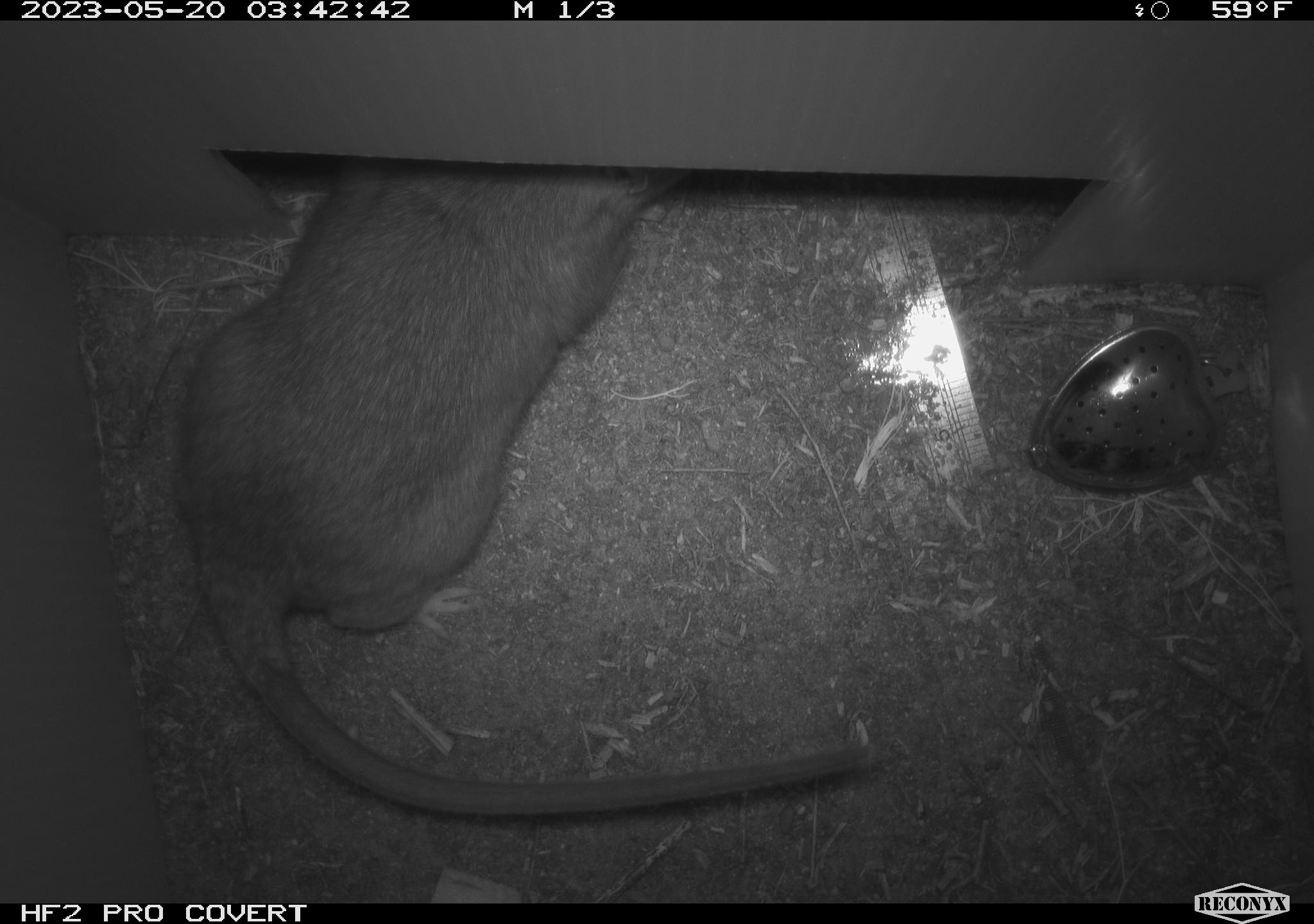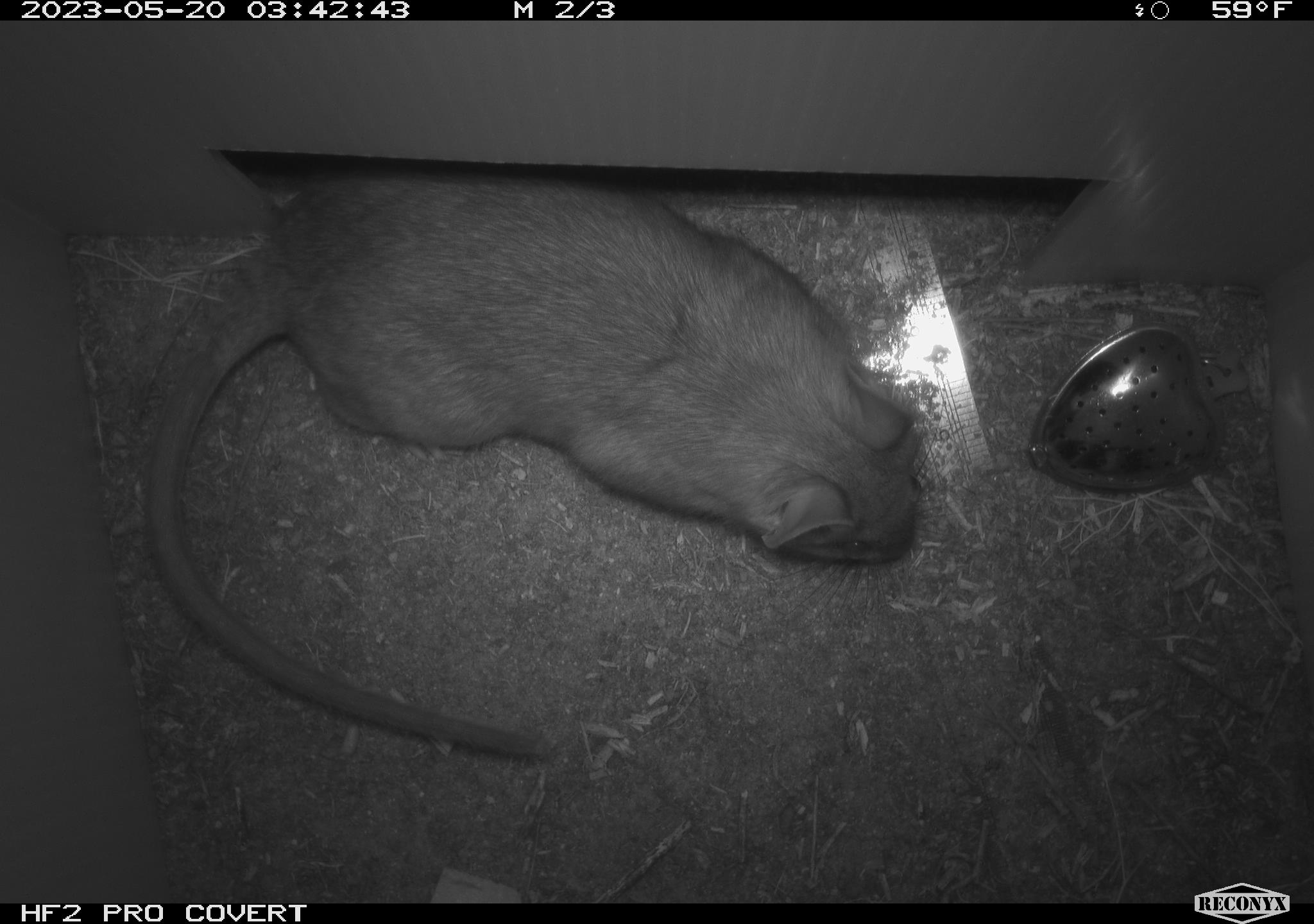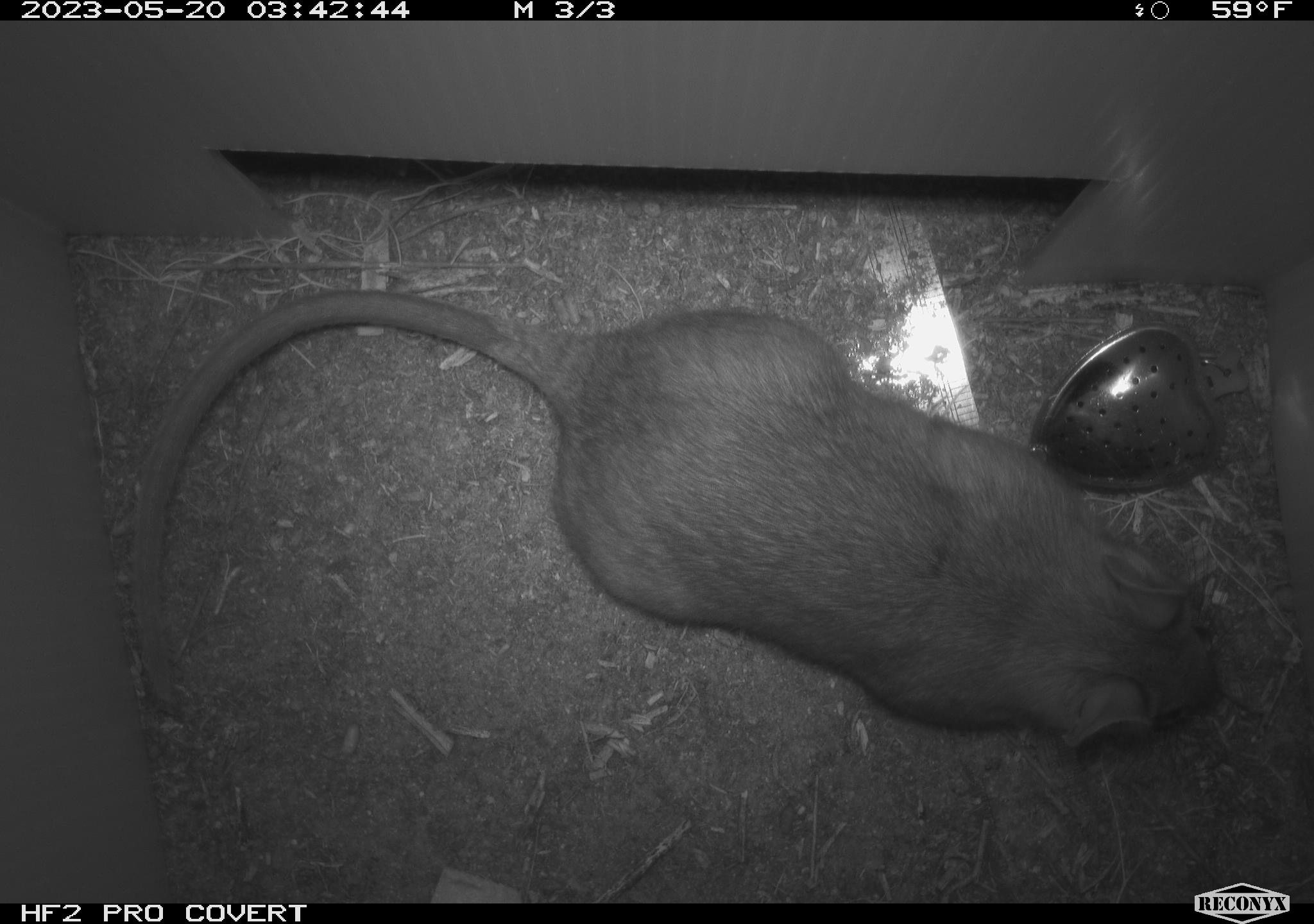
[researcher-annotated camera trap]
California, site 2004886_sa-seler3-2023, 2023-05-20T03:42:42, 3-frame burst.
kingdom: Animalia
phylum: Chordata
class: Mammalia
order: Rodentia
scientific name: Rodentia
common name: woodrat or rat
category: woodrat or rat species